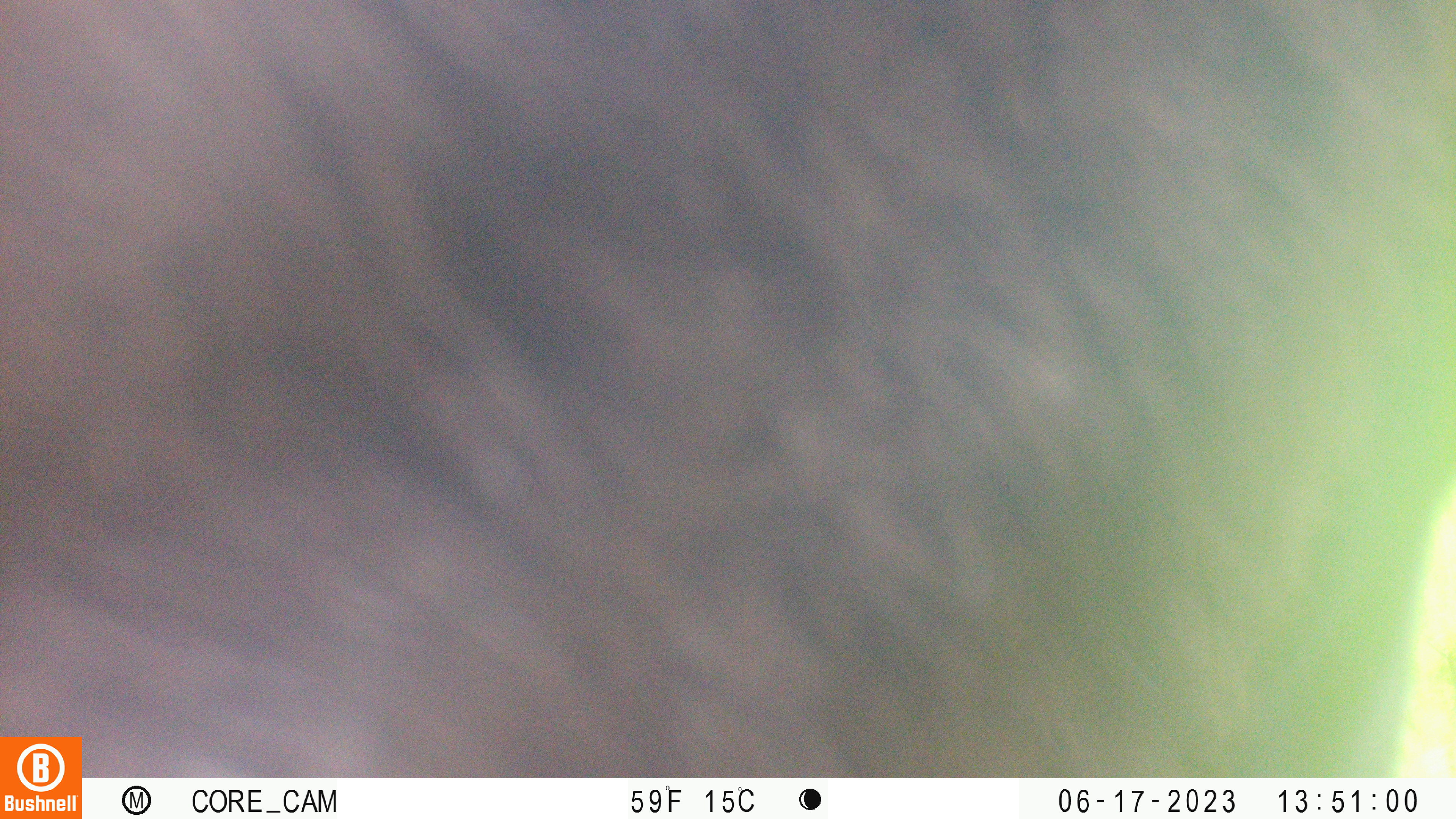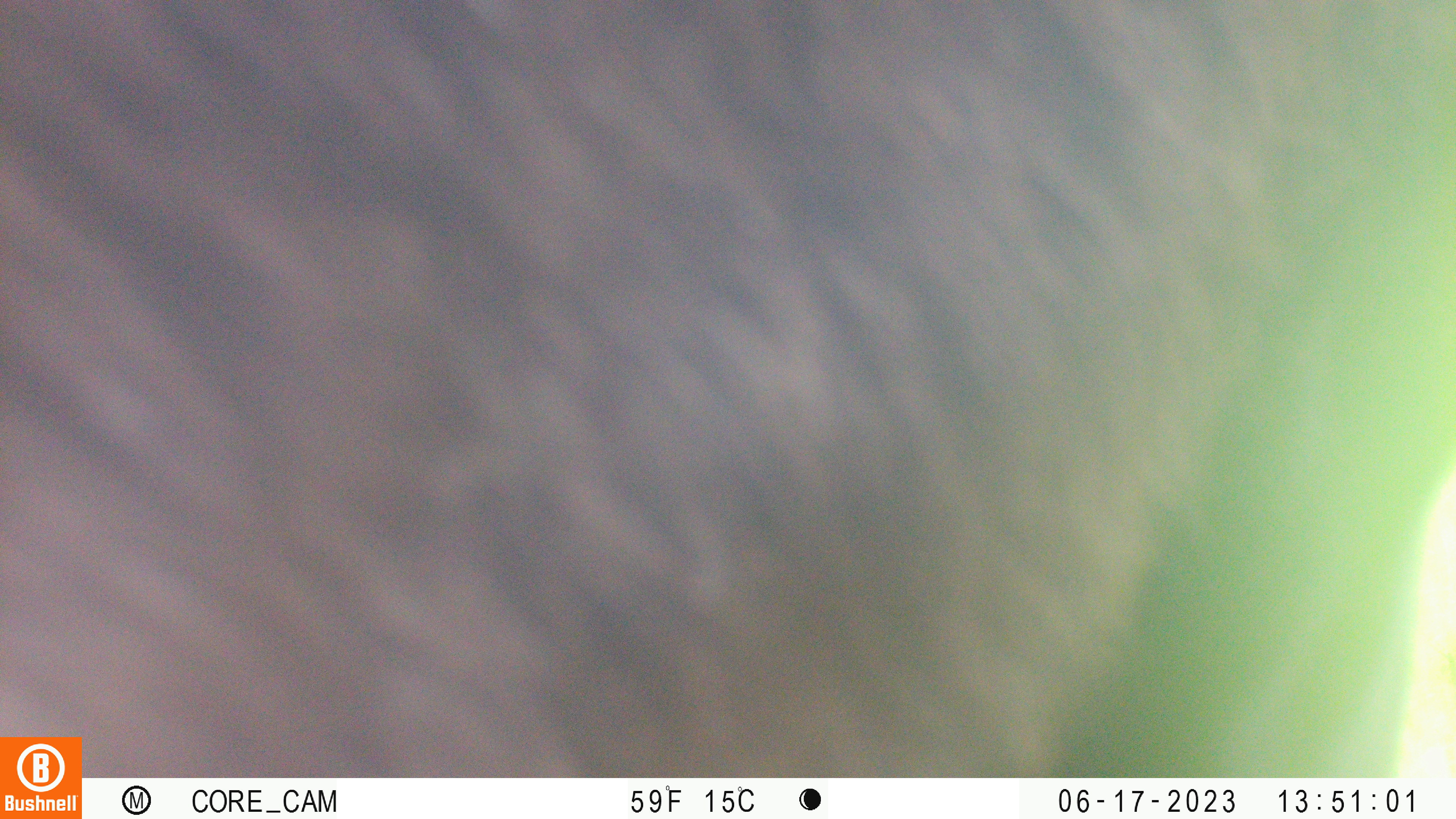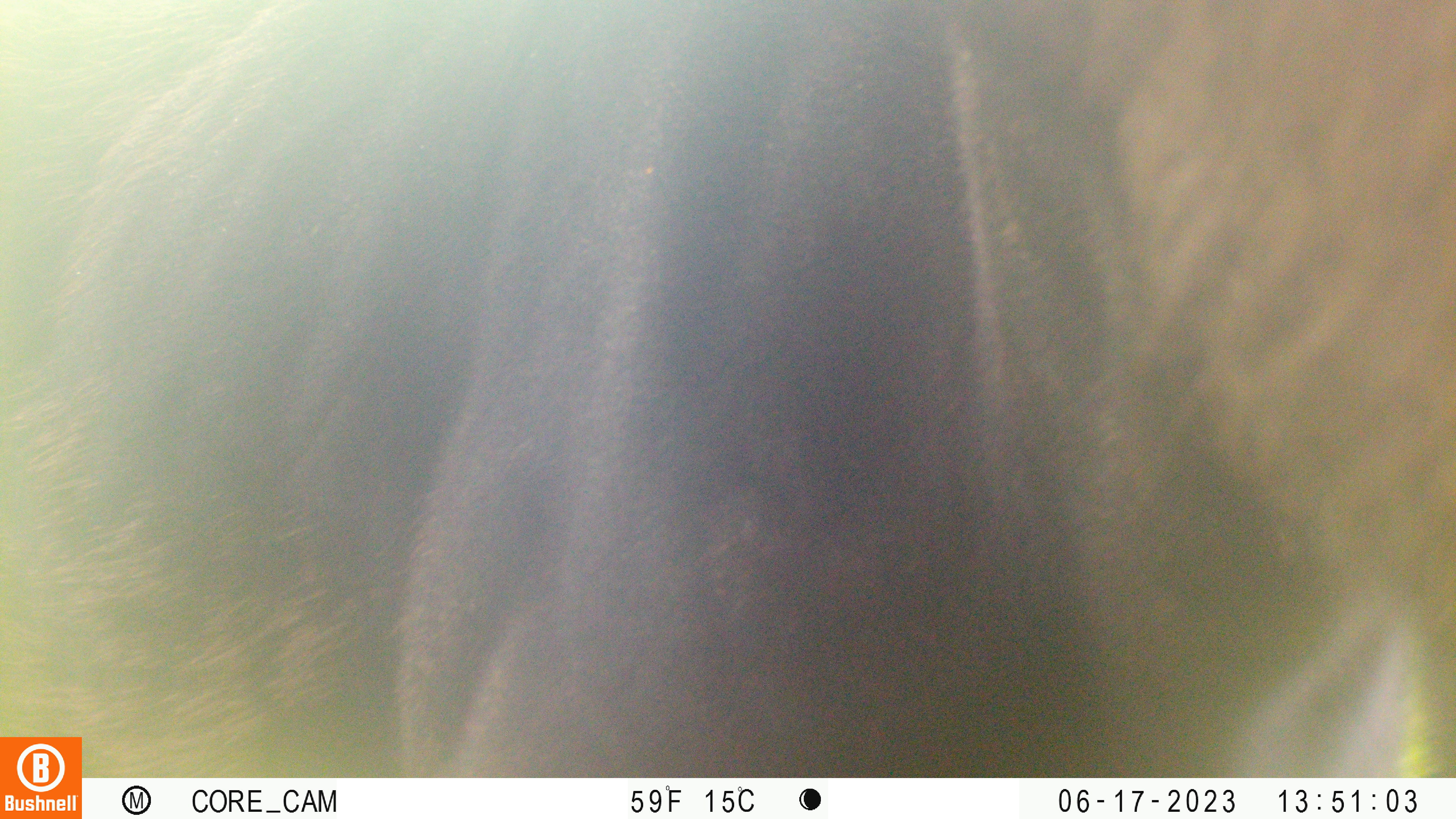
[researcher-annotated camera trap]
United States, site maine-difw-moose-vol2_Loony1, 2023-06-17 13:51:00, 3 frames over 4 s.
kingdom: Animalia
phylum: Chordata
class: Mammalia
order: Artiodactyla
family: Cervidae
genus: Alces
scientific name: Alces alces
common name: moose